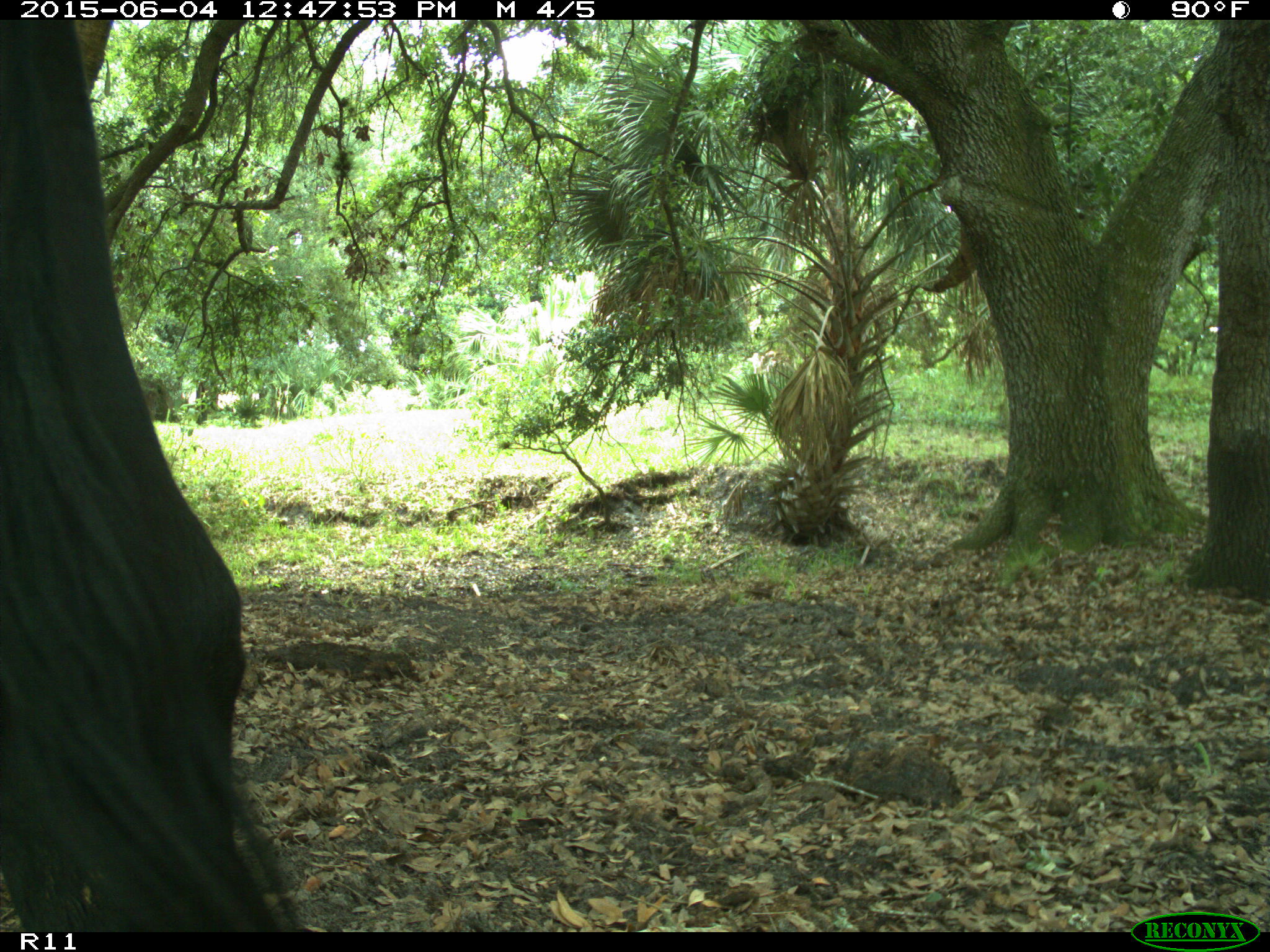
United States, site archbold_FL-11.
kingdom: Animalia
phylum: Chordata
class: Mammalia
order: Artiodactyla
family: Bovidae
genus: Bos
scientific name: Bos taurus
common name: domestic cow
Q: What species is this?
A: Bos taurus (domestic cow).